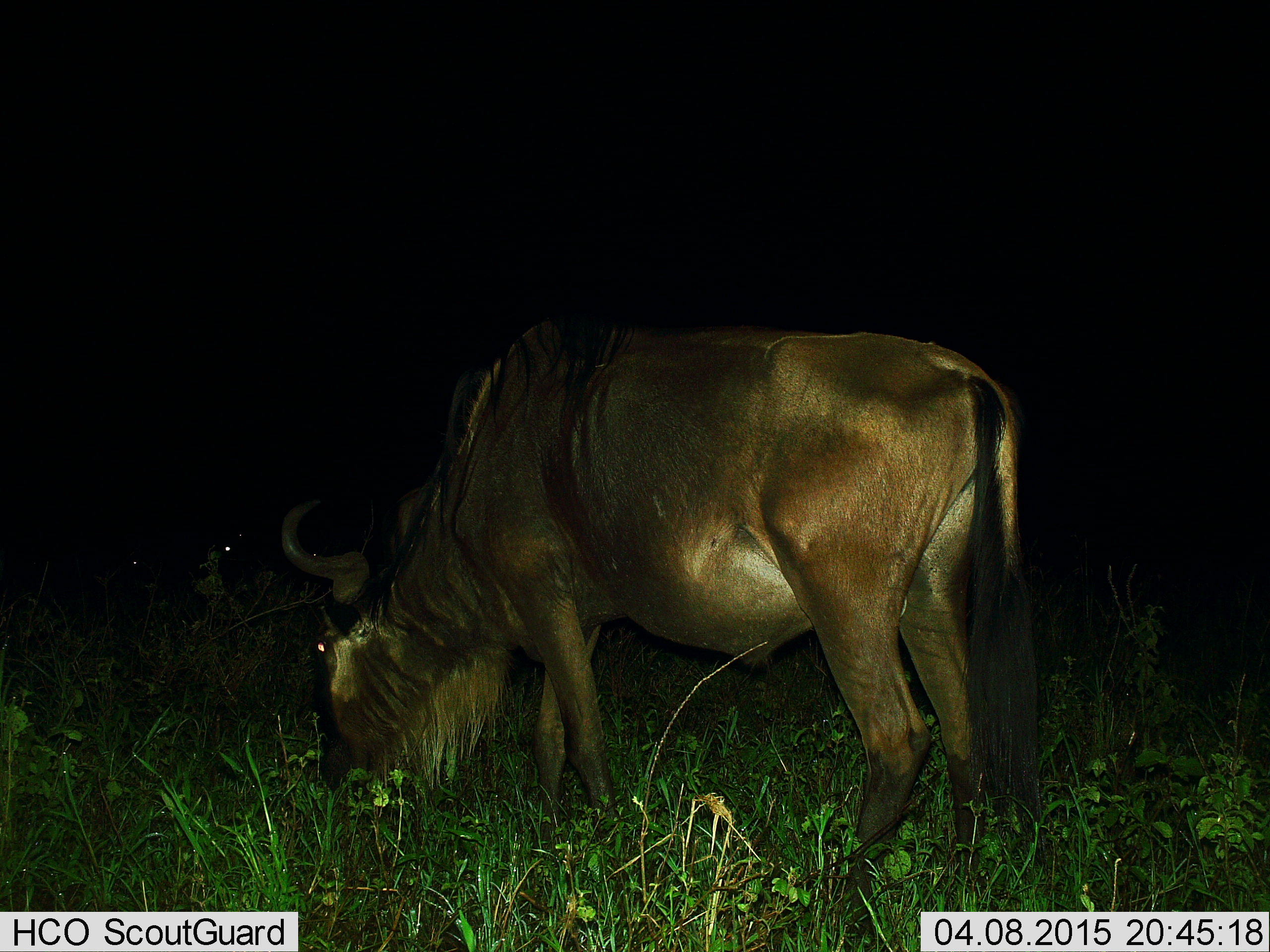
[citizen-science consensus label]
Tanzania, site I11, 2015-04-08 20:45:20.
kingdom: Animalia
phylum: Chordata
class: Mammalia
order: Artiodactyla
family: Bovidae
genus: Connochaetes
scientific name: Connochaetes taurinus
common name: blue wildebeest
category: wildebeest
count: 2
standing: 40%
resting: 30%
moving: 0%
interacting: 0%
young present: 0%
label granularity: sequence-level